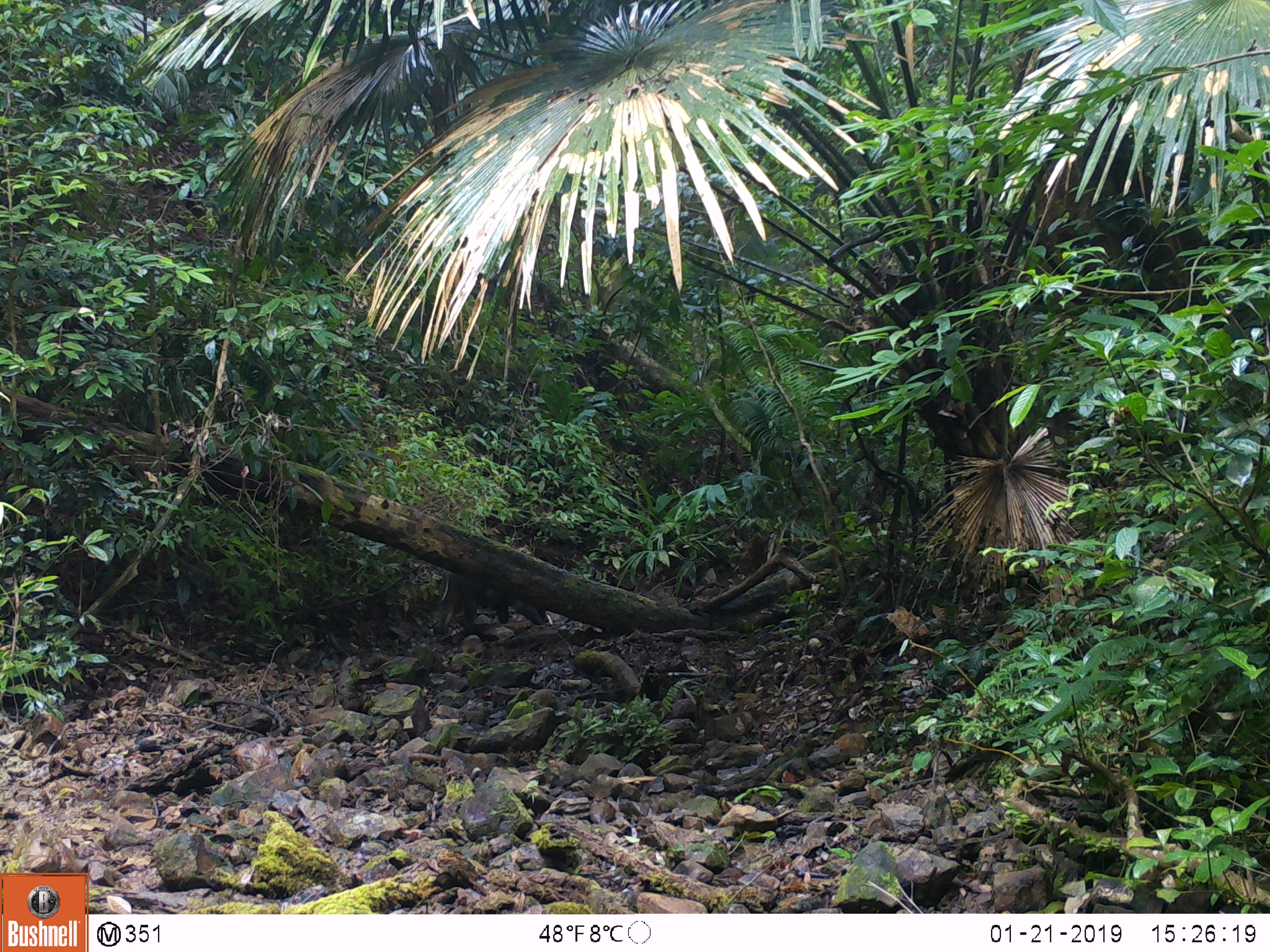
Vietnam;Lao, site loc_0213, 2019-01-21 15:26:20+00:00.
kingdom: Animalia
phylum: Chordata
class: Mammalia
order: Artiodactyla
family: Suidae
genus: Sus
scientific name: Sus scrofa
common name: eurasian wild pig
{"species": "eurasian wild pig (Sus scrofa)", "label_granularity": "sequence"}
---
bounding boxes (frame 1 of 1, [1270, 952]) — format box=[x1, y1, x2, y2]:
eurasian wild pig: box=[437, 552, 546, 635]